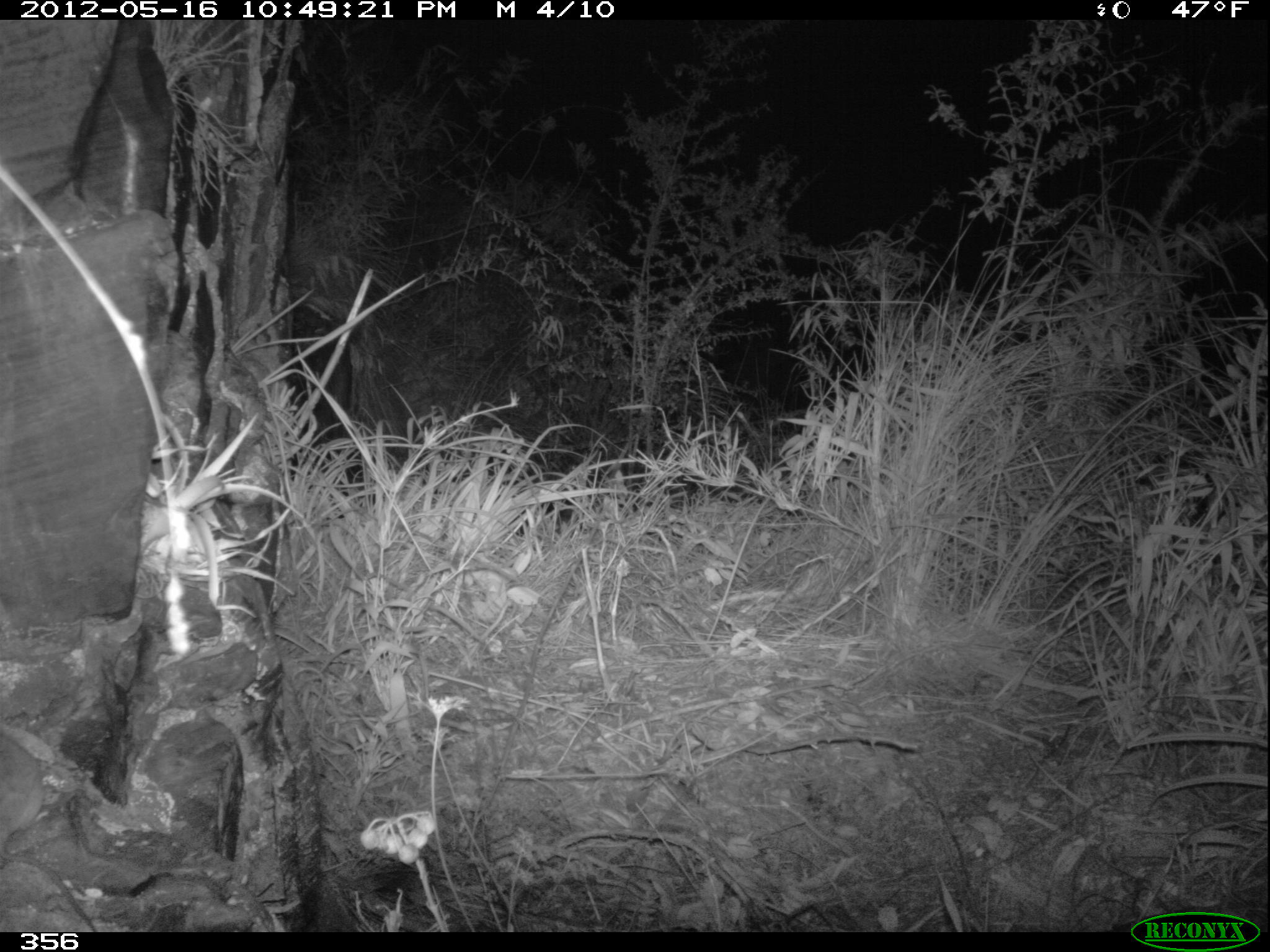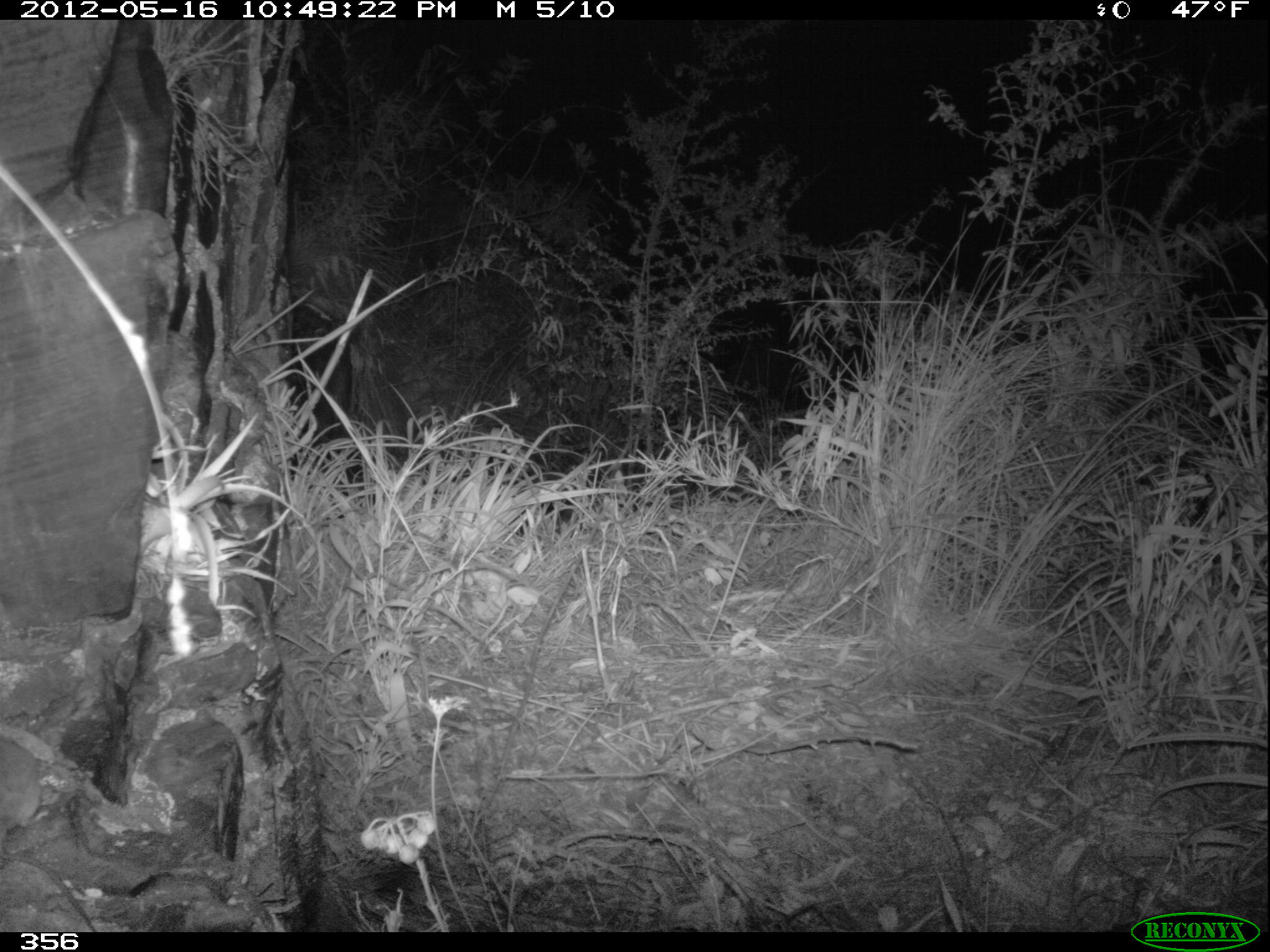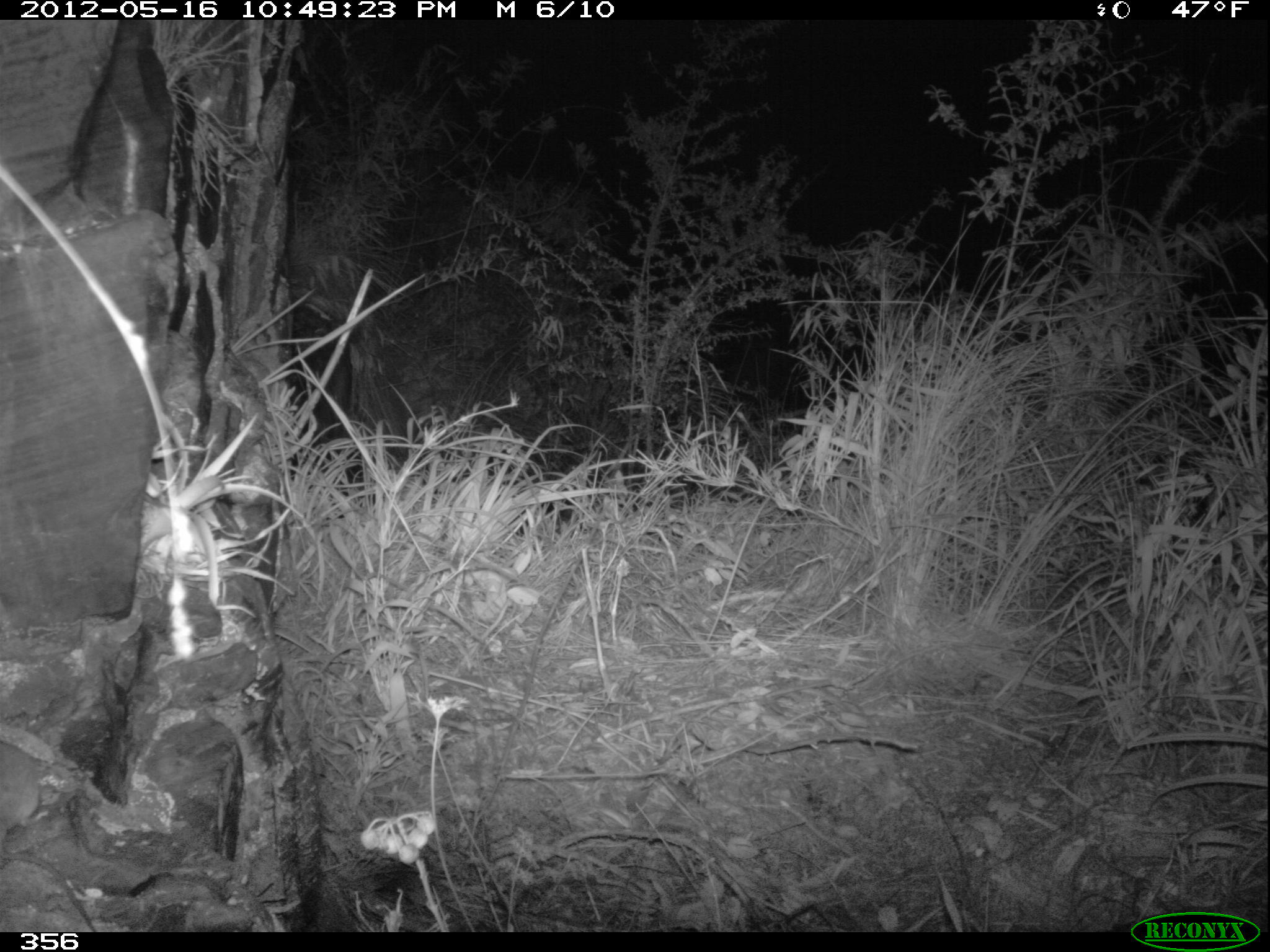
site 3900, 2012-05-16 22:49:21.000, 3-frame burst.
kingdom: Animalia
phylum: Chordata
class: Mammalia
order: Rodentia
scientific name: Rodentia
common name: rodents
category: unknown rodent